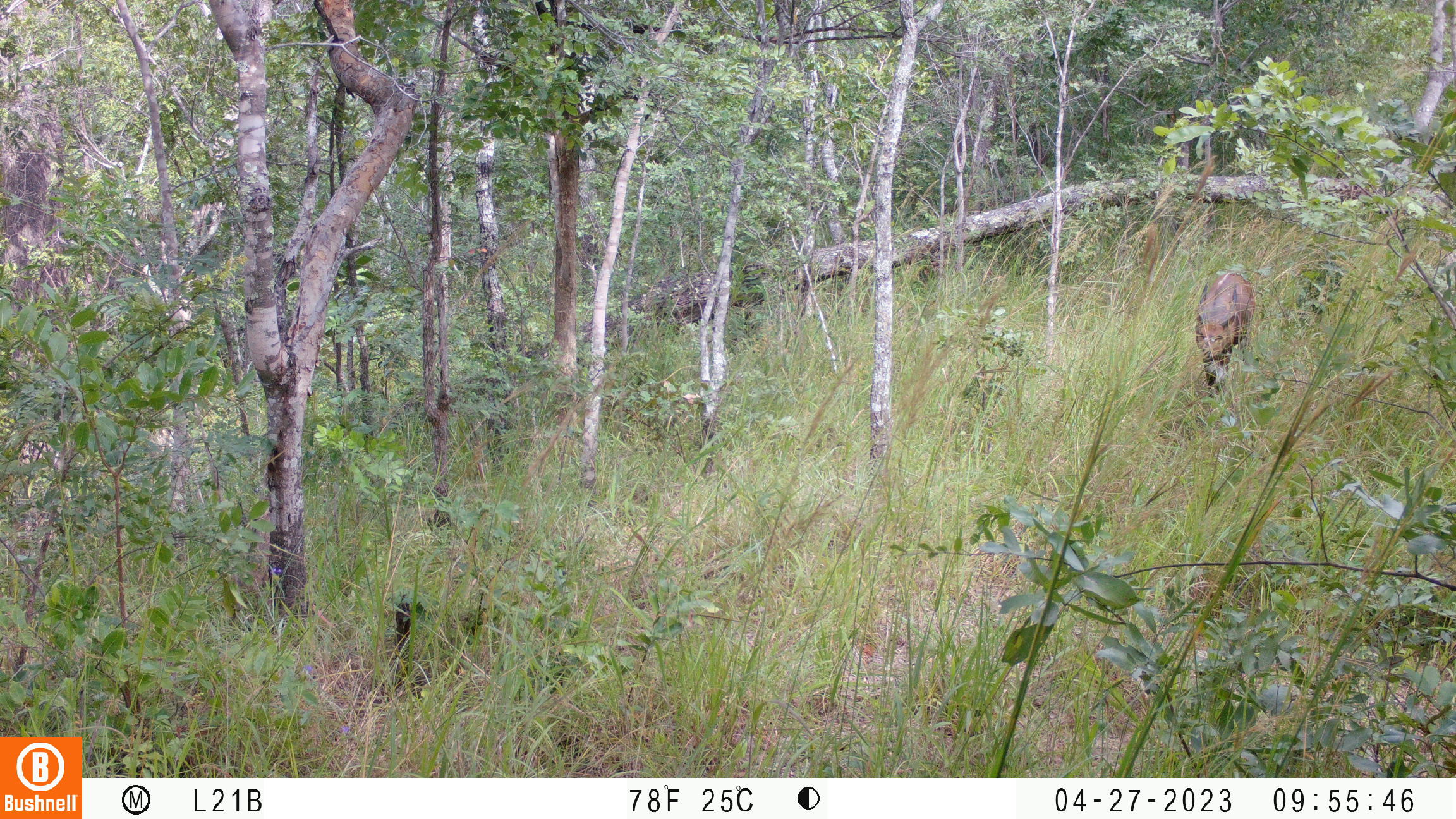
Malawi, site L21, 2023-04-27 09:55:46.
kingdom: Animalia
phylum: Chordata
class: Mammalia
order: Artiodactyla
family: Bovidae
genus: Tragelaphus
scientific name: Tragelaphus sylvaticus sylvaticus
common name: cape bushbuck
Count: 1.